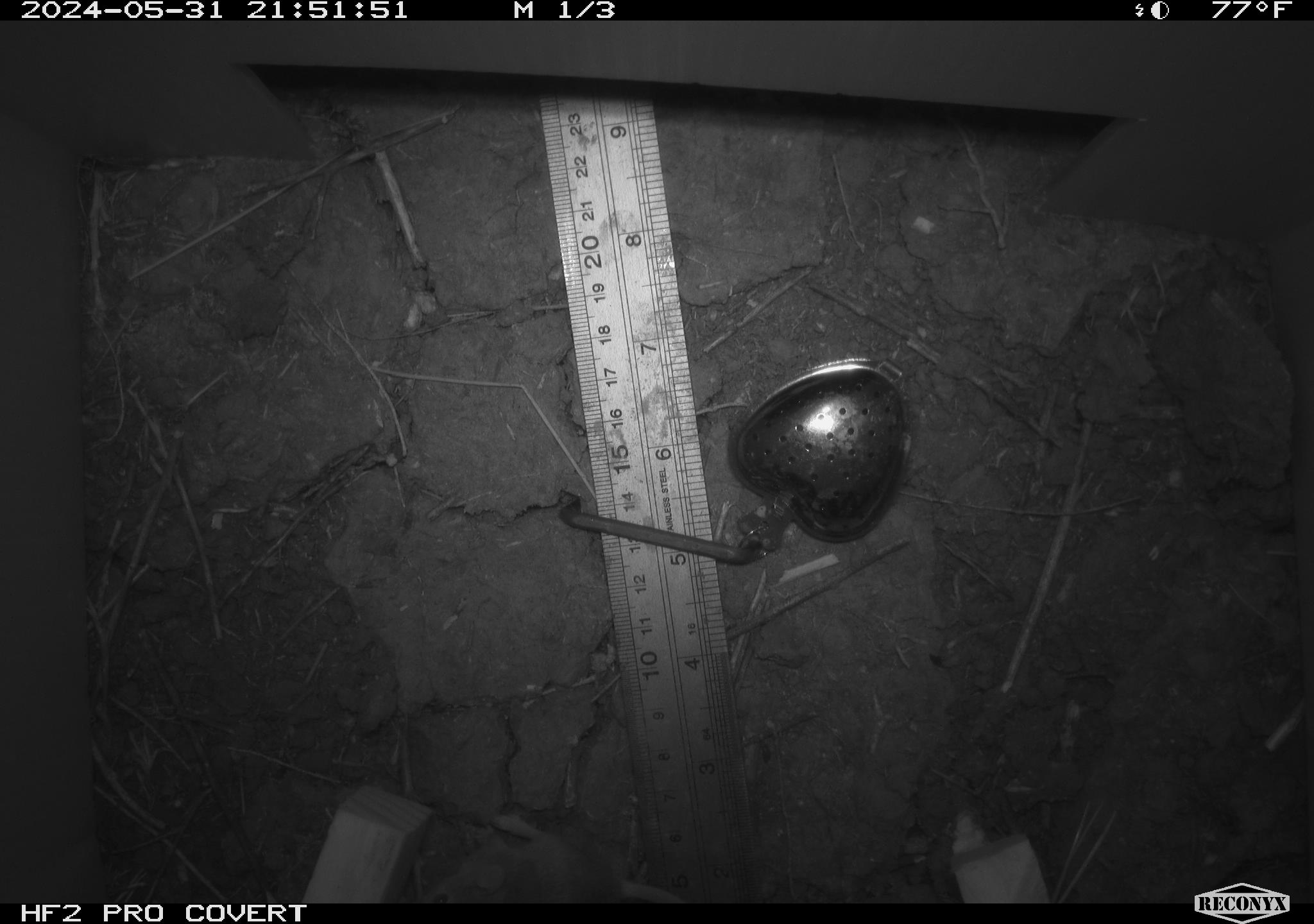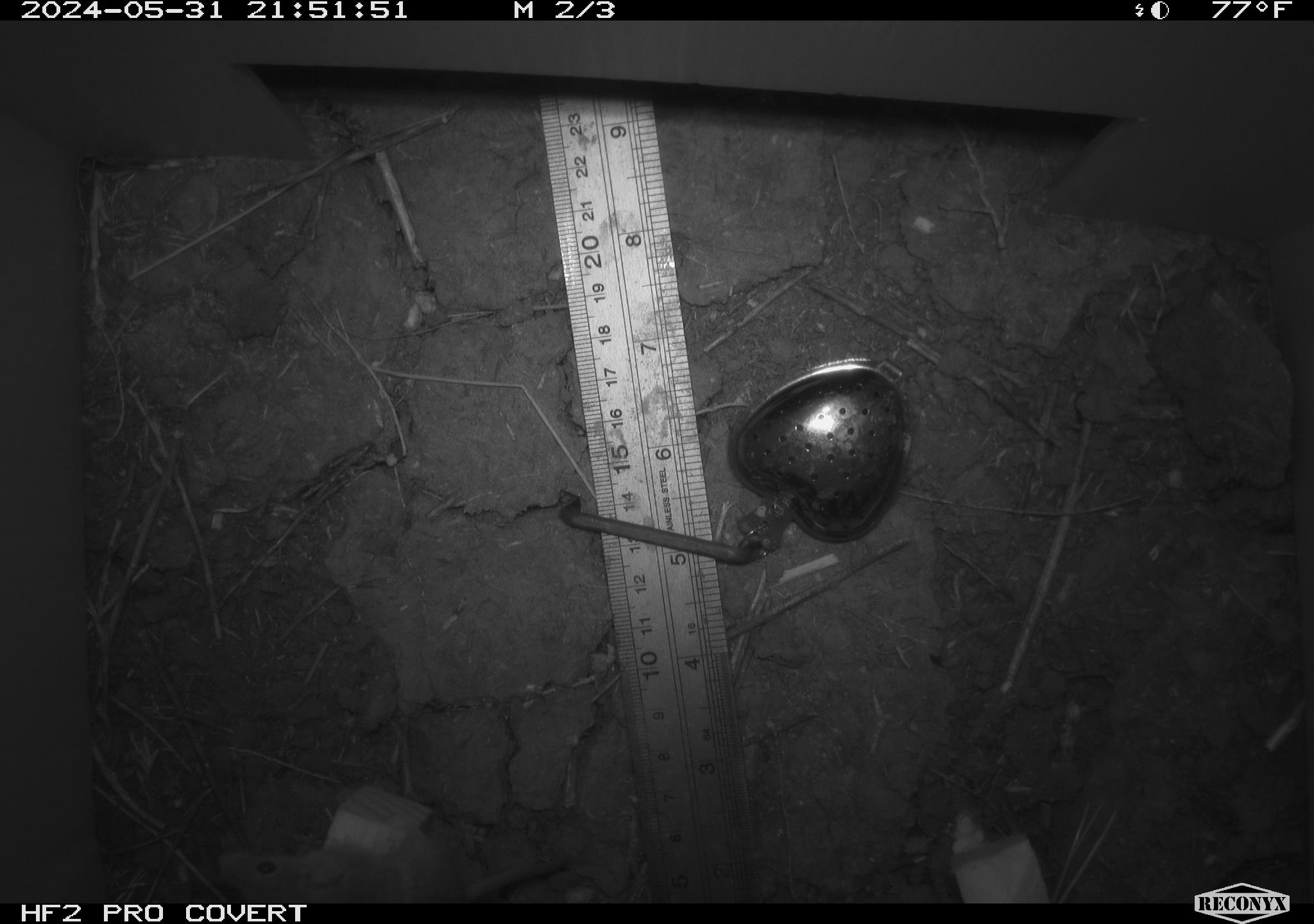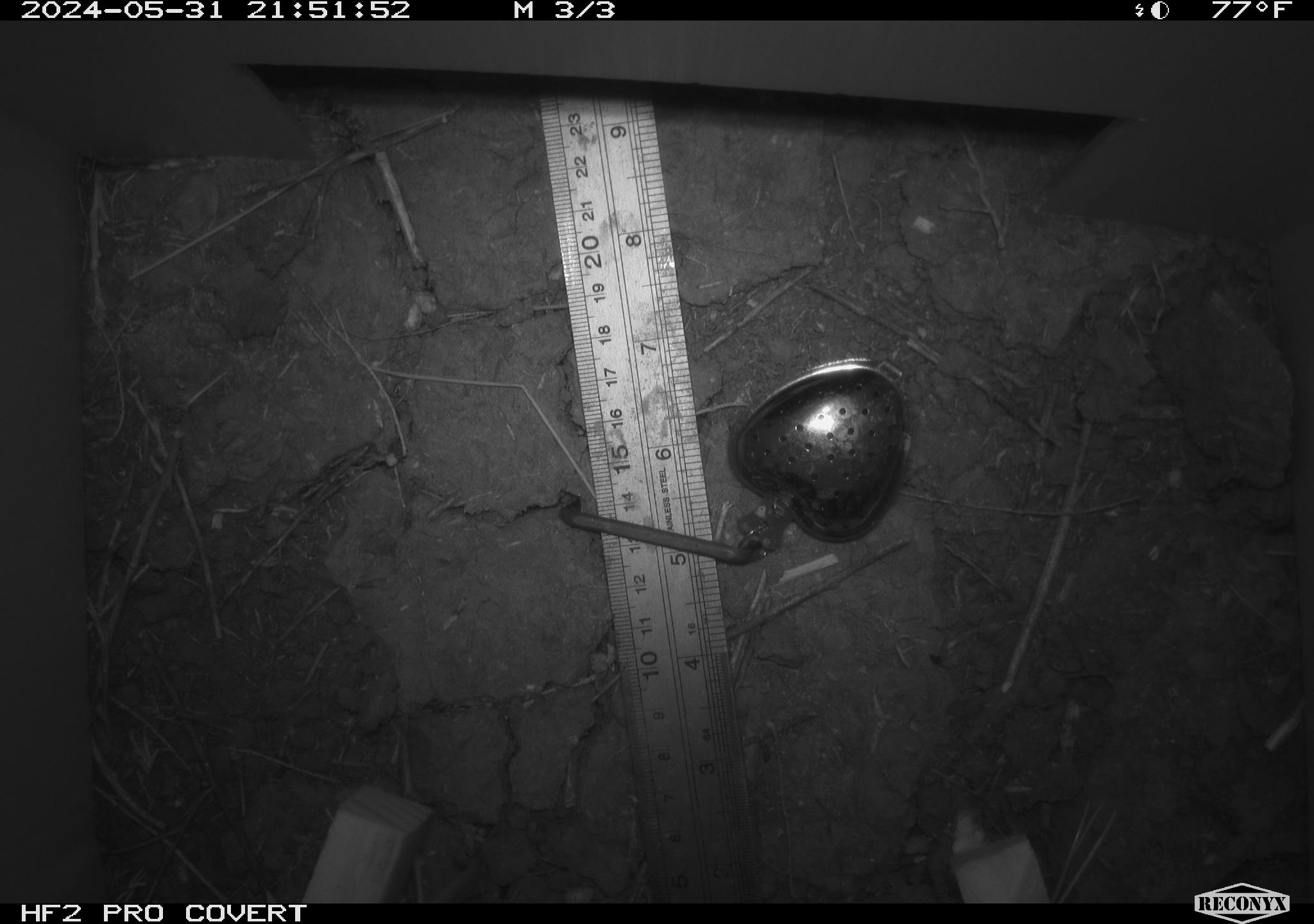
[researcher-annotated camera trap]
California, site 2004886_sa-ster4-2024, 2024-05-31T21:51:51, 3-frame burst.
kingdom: Animalia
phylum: Chordata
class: Mammalia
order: Rodentia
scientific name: Rodentia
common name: mouse species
Mouse species (Rodentia).